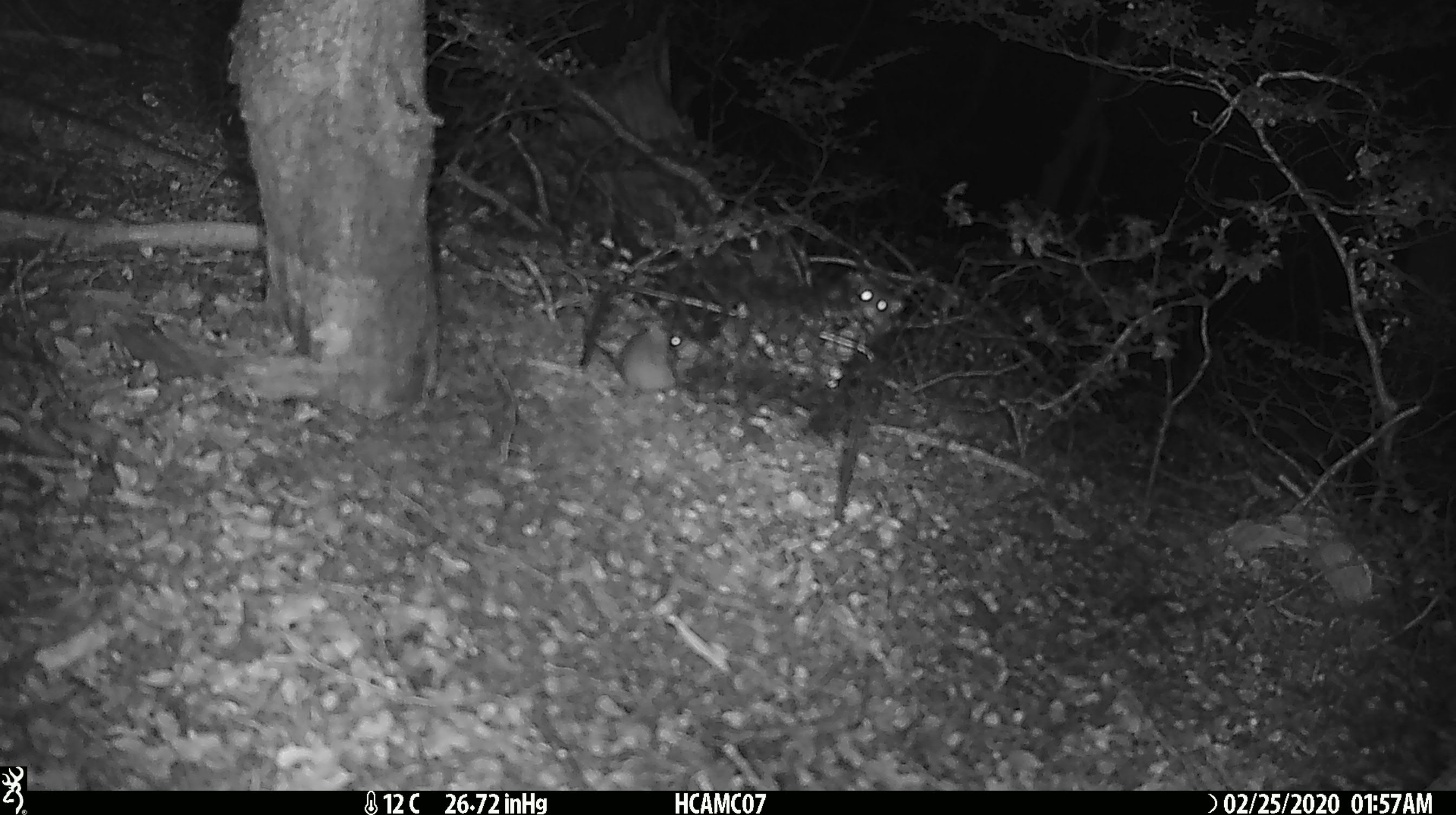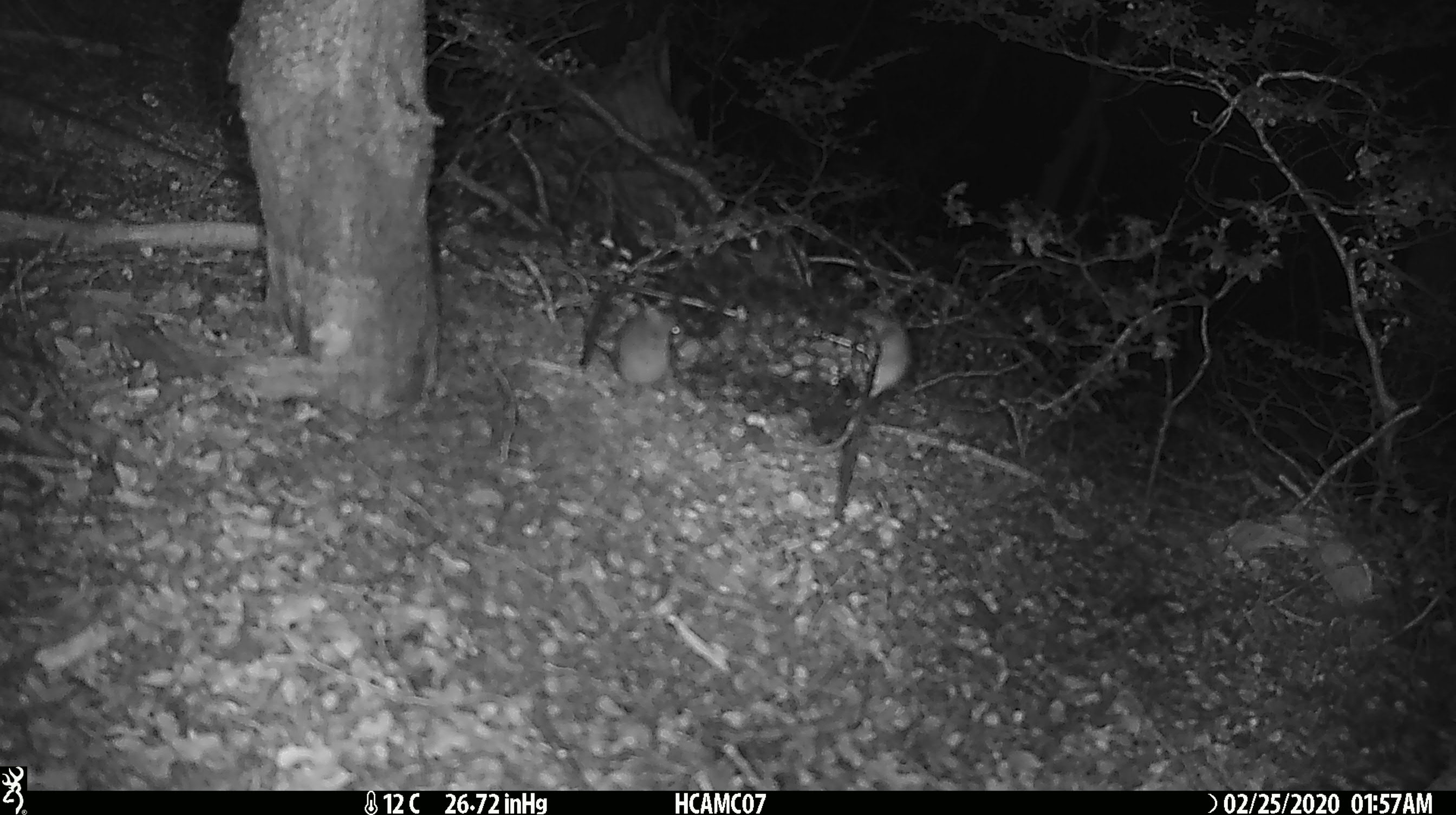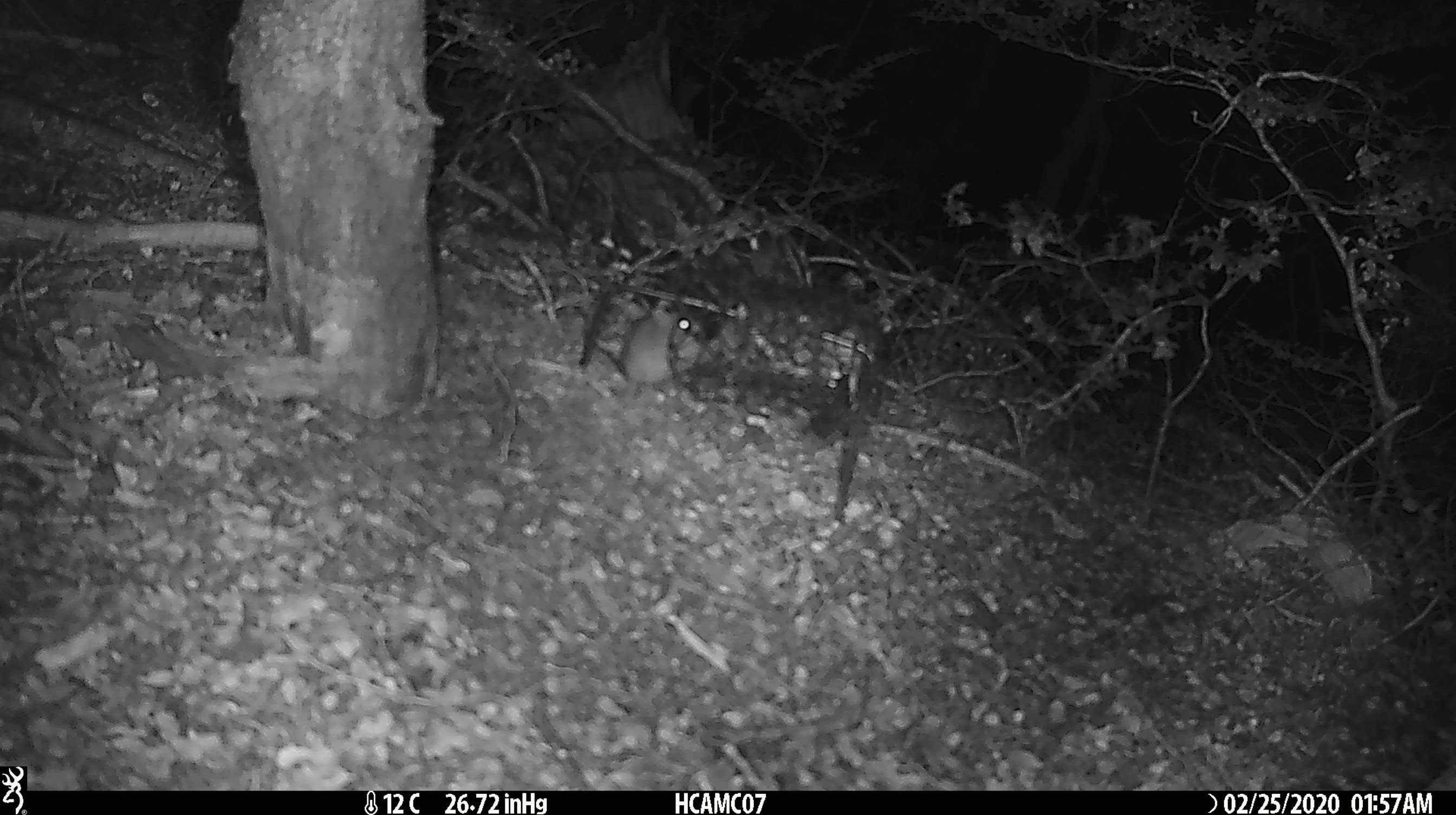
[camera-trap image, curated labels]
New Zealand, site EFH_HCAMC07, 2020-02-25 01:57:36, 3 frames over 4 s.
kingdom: Animalia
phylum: Chordata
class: Mammalia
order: Rodentia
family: Muridae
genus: Mus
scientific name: Mus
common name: mouse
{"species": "mouse (Mus)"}